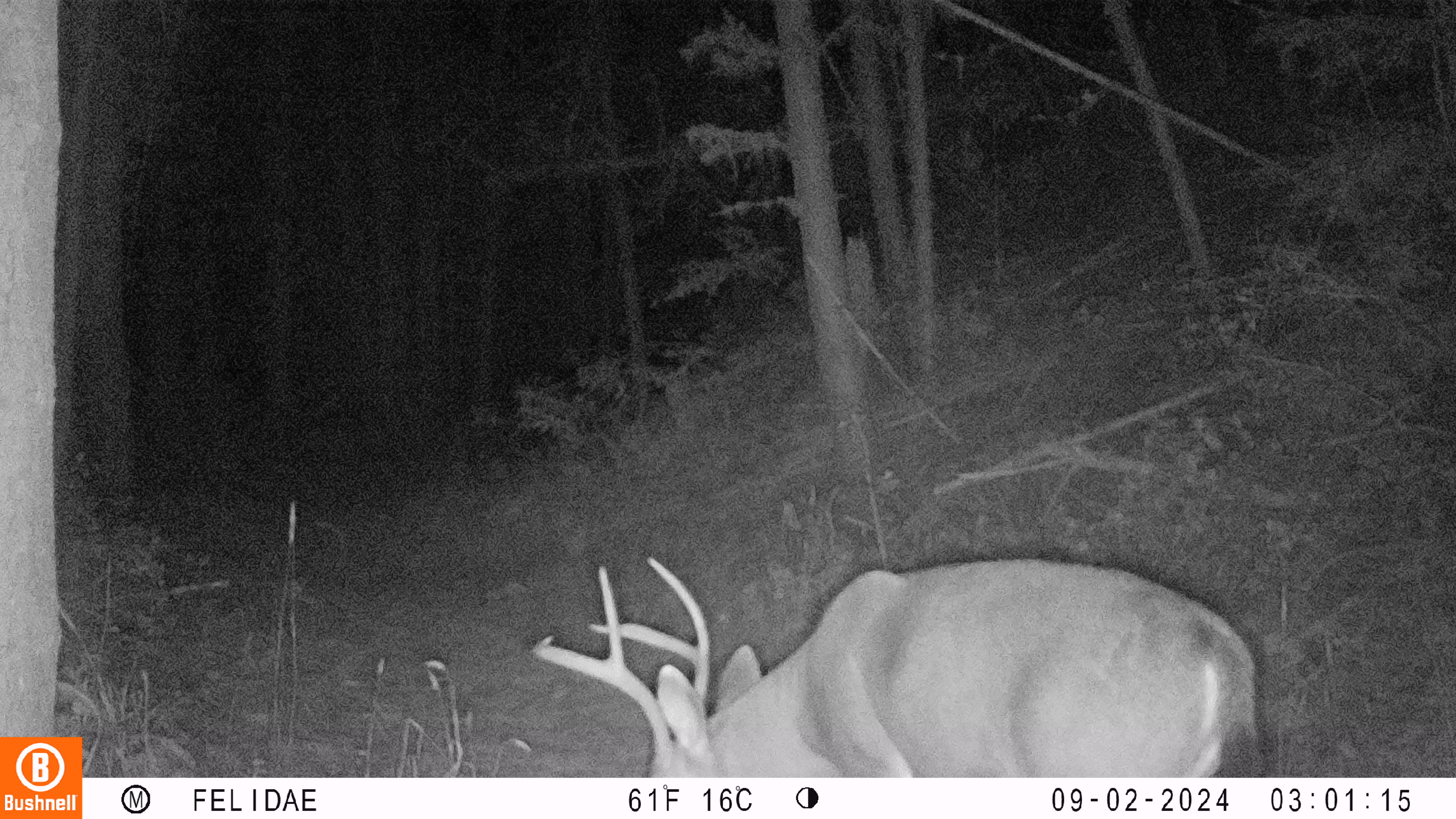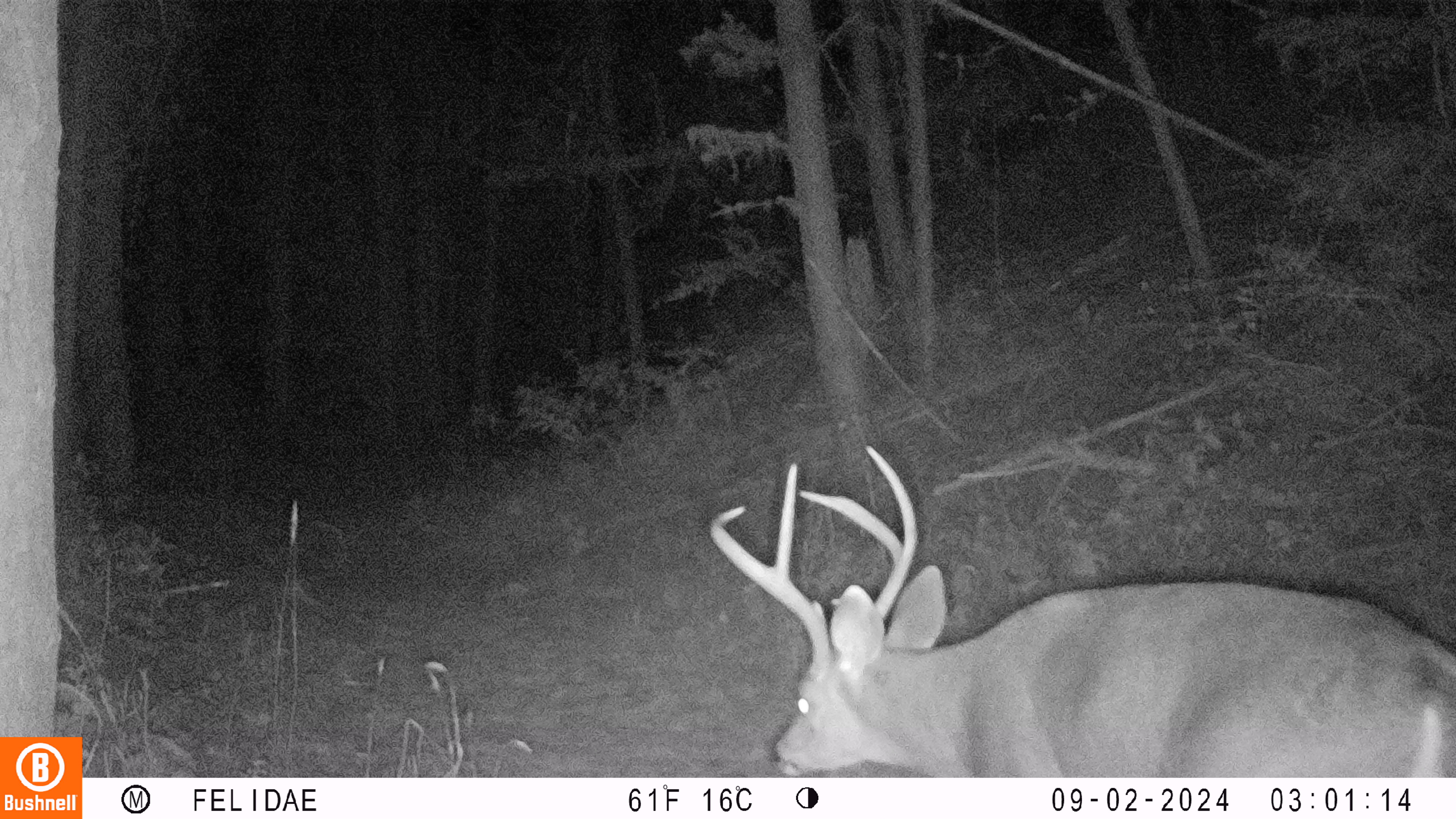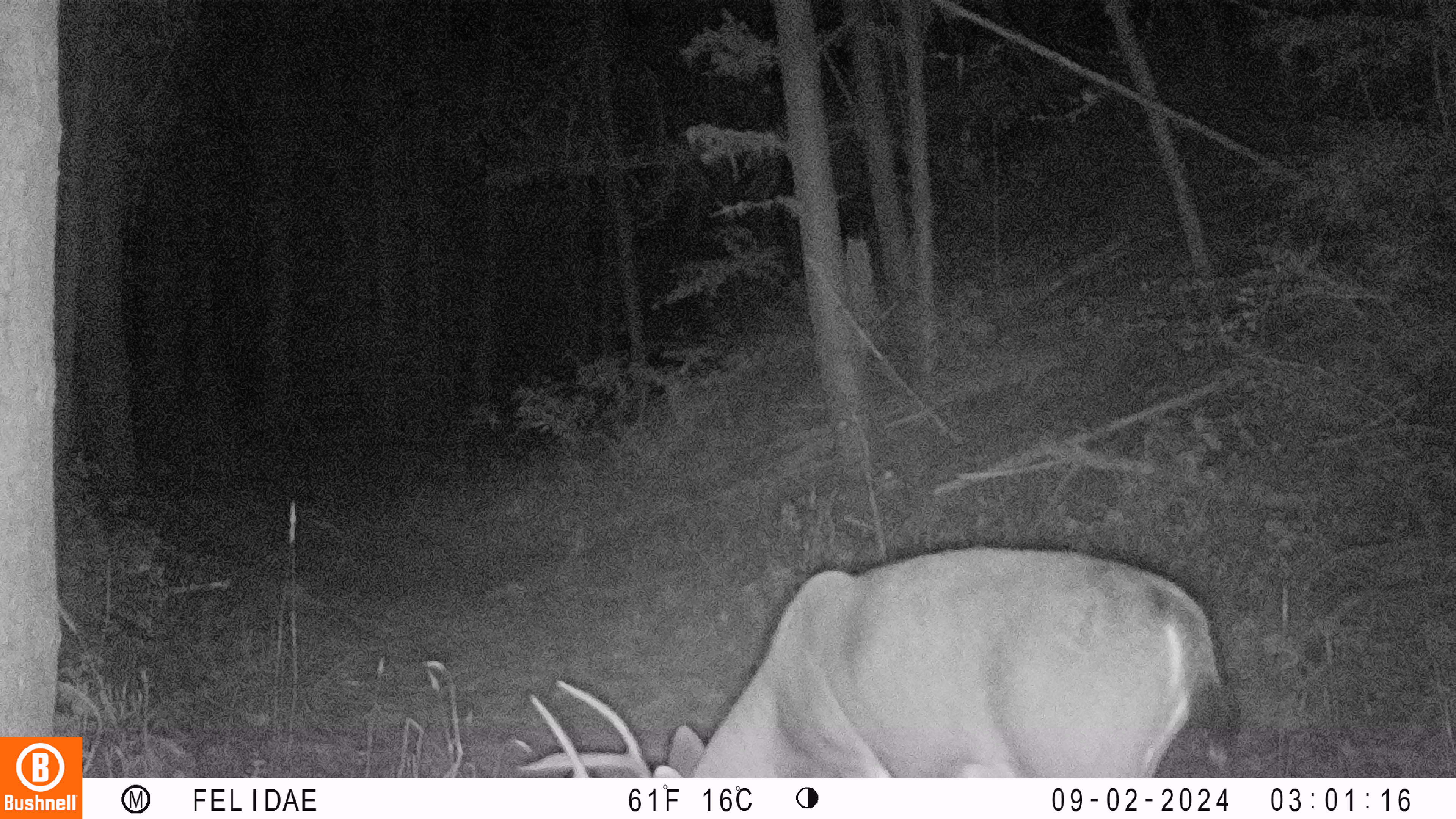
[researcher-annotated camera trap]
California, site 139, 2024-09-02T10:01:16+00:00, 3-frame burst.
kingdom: Animalia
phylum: Chordata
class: Mammalia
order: Artiodactyla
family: Cervidae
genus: Odocoileus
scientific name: Odocoileus hemionus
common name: mule deer